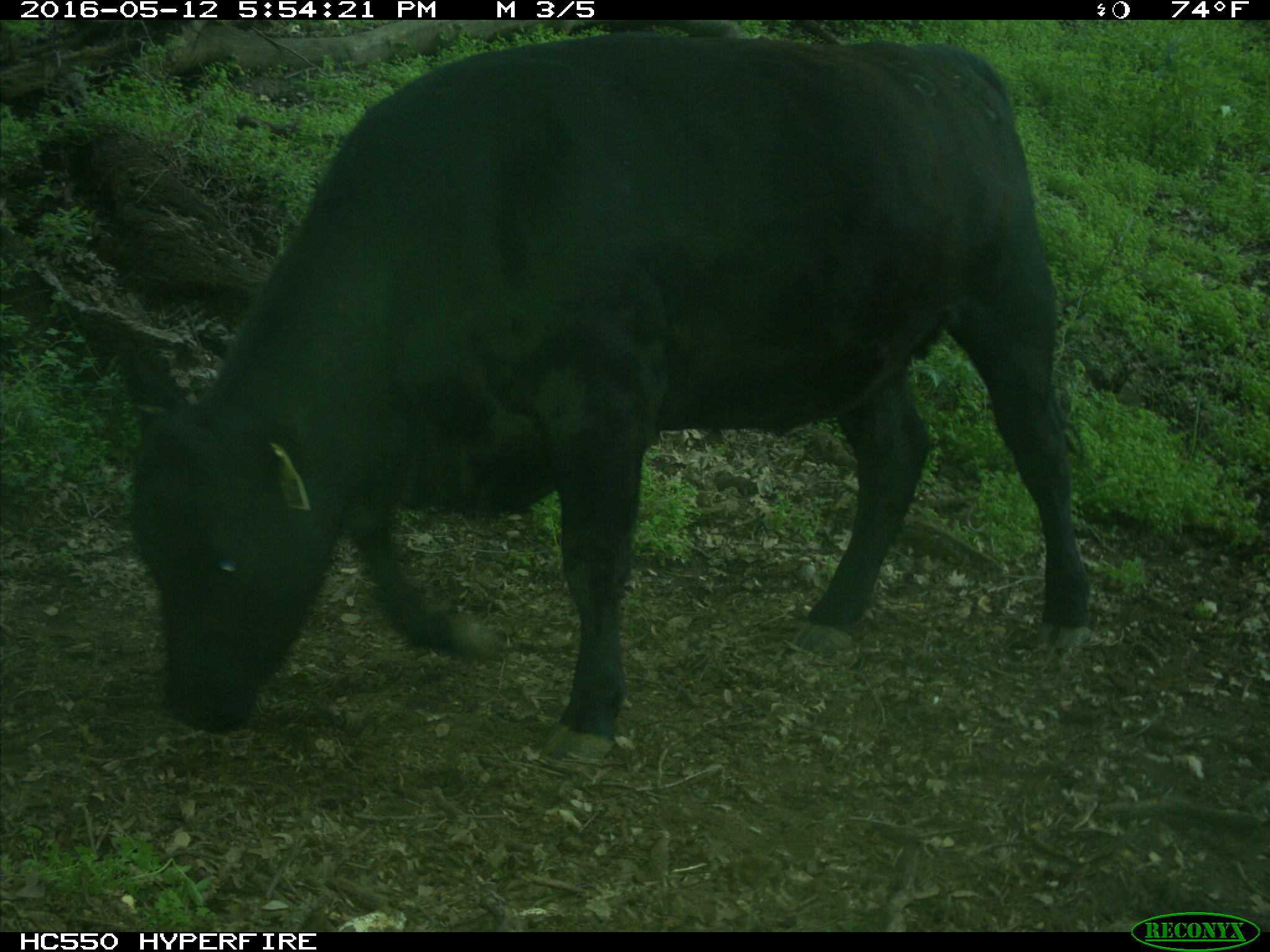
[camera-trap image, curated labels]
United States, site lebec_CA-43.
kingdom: Animalia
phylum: Chordata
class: Mammalia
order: Artiodactyla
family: Bovidae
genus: Bos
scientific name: Bos taurus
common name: domestic cow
Bos taurus (domestic cow).